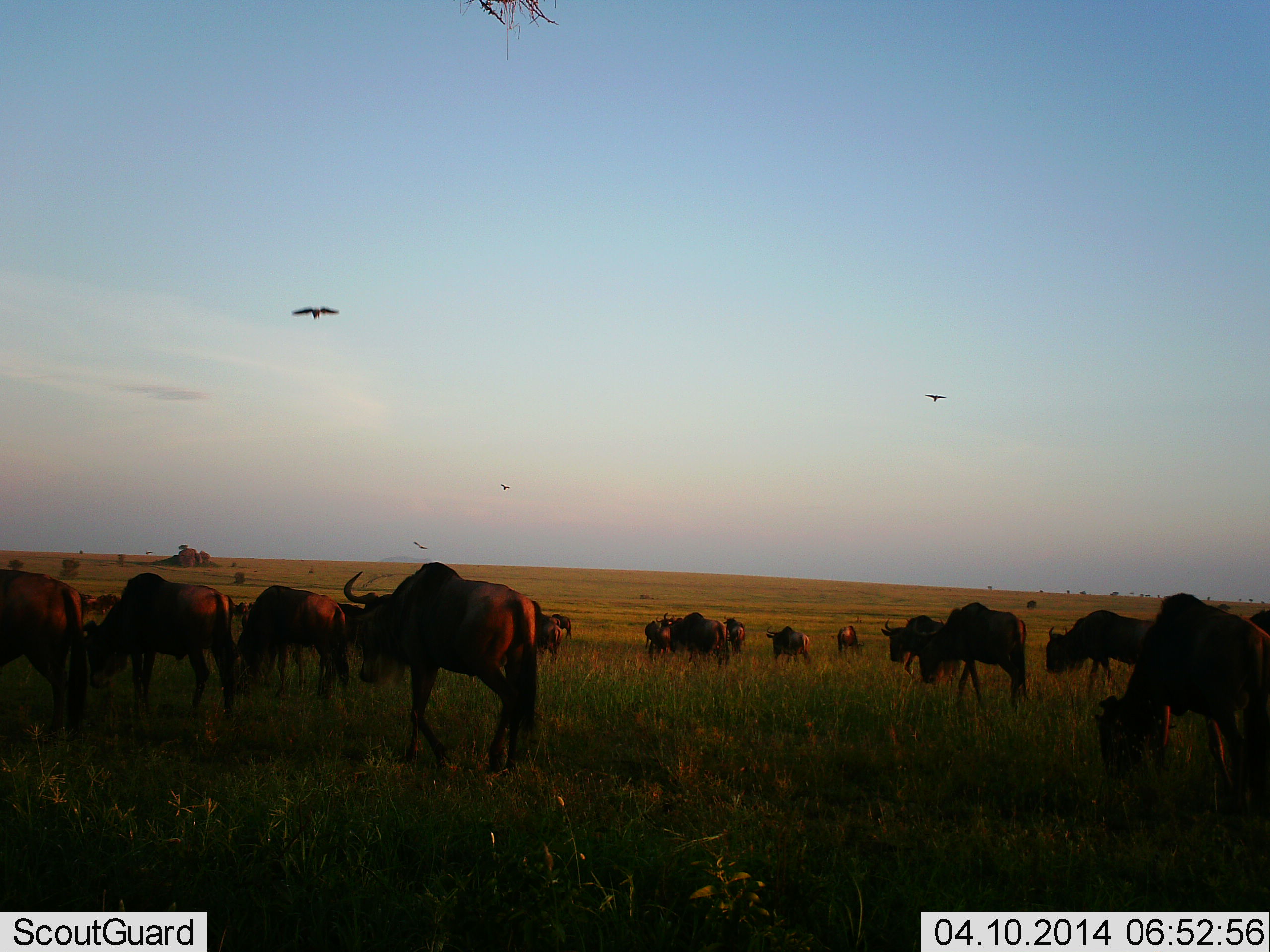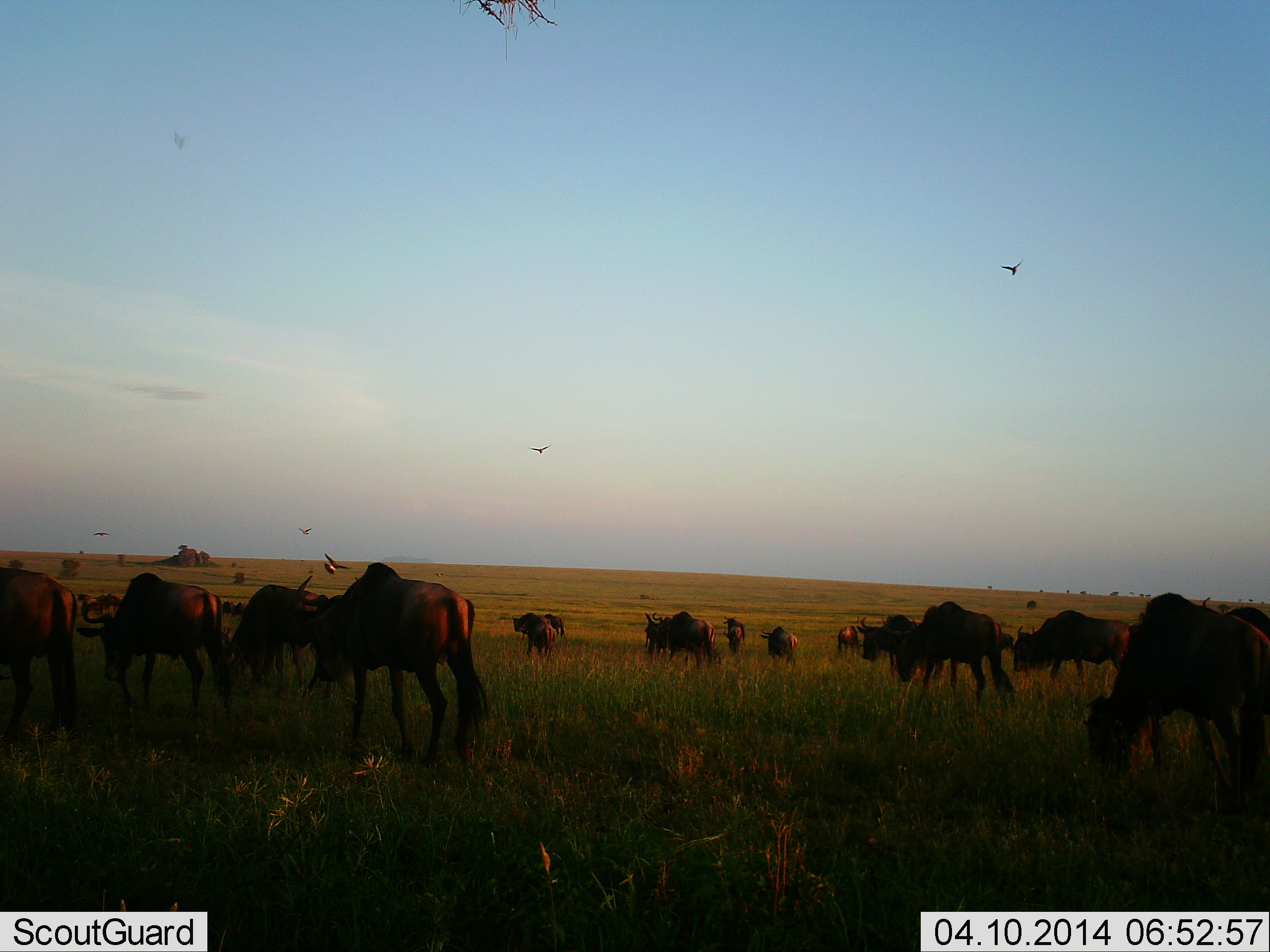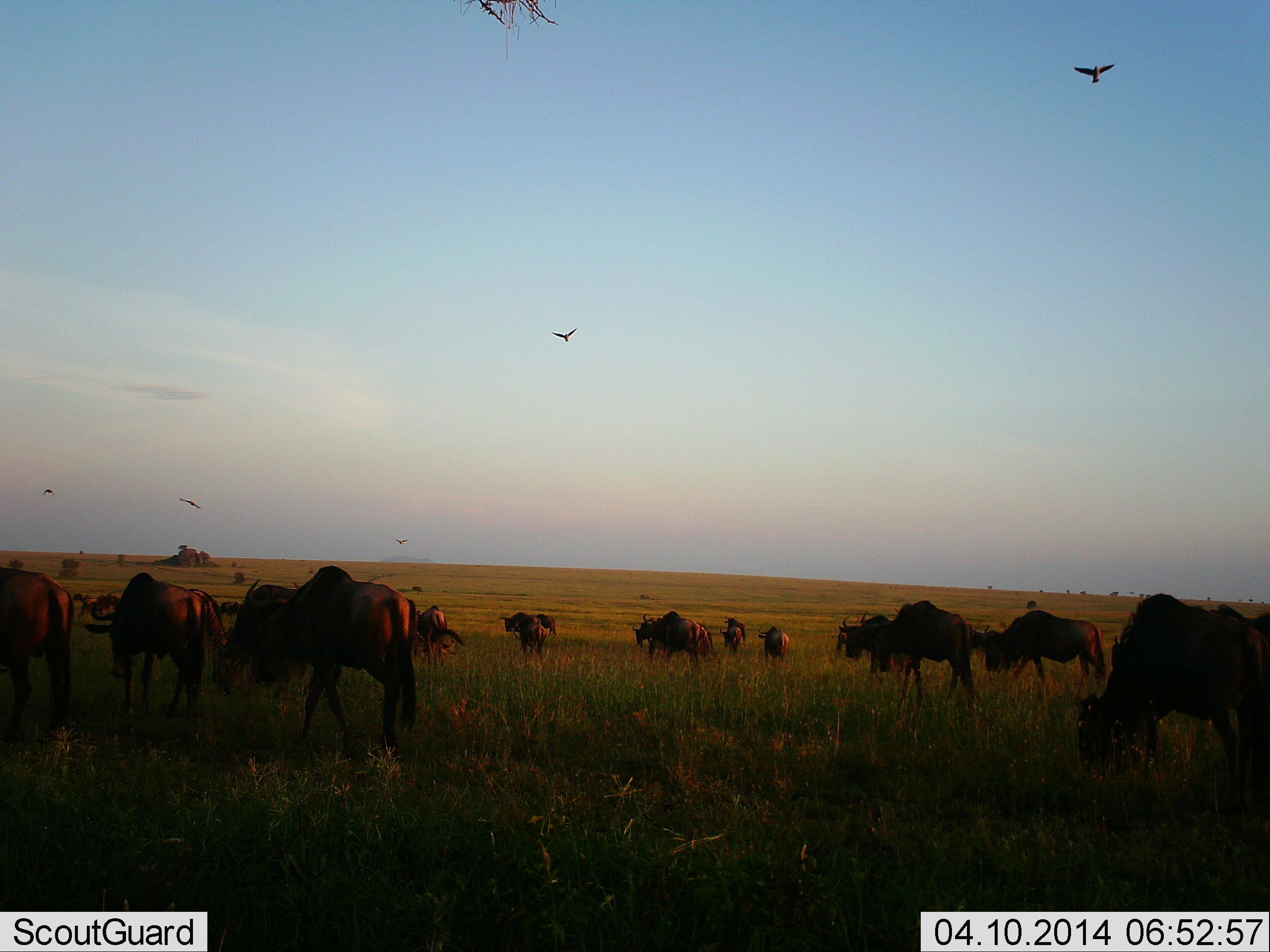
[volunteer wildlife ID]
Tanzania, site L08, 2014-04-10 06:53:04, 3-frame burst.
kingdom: Animalia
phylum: Chordata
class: Aves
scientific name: Aves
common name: bird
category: otherbird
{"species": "otherbird (bird) (Aves)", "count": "5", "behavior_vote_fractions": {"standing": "0%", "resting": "0%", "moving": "100%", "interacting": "0%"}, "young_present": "0%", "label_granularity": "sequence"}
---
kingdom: Animalia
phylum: Chordata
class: Mammalia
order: Artiodactyla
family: Bovidae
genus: Connochaetes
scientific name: Connochaetes taurinus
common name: blue wildebeest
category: wildebeest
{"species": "wildebeest (blue wildebeest) (Connochaetes taurinus)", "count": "11-50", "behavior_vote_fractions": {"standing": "17%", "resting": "0%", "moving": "100%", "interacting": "0%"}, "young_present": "0%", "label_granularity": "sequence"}